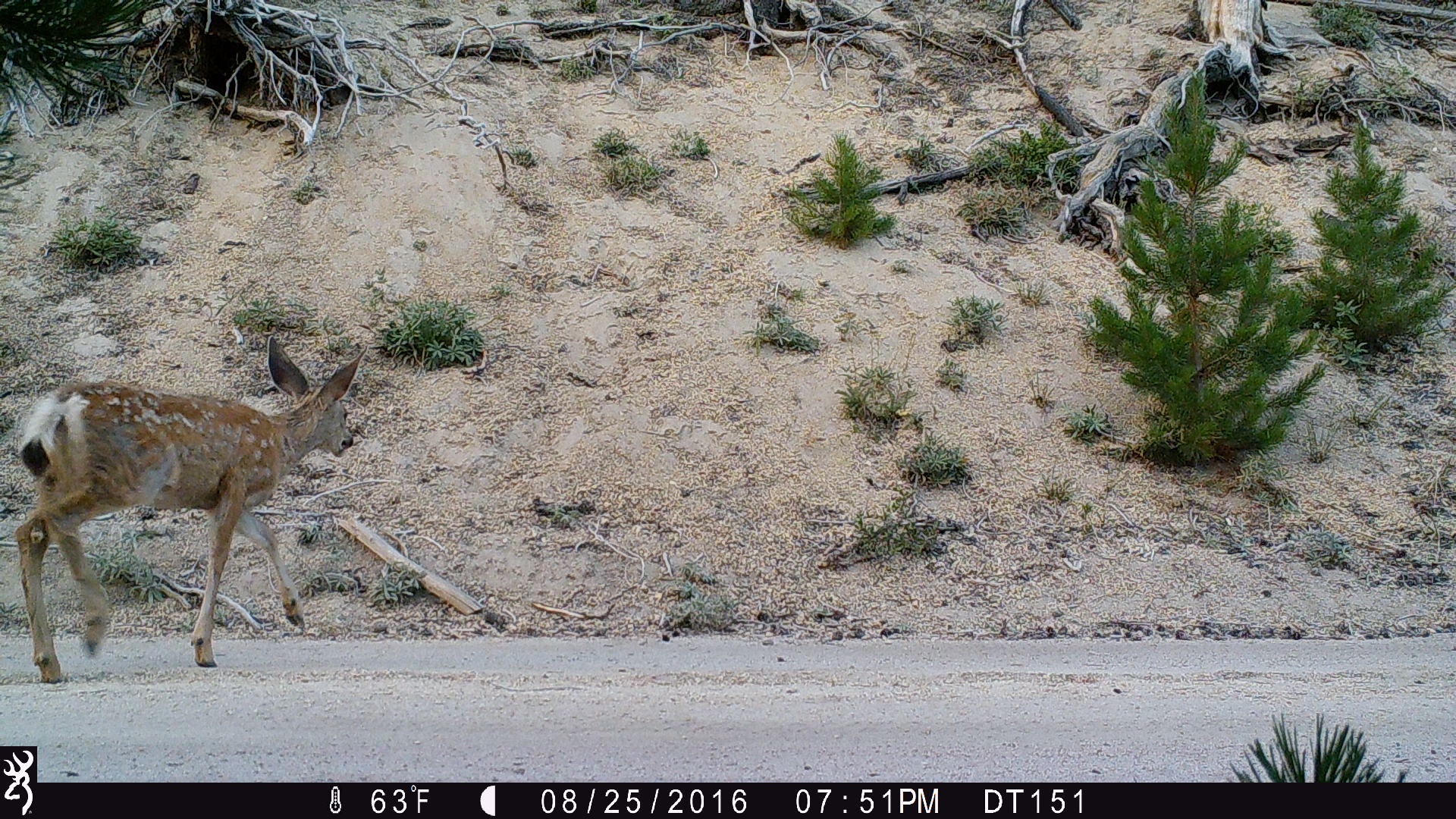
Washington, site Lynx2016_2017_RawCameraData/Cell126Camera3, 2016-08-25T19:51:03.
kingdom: Animalia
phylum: Chordata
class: Mammalia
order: Artiodactyla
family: Cervidae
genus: Odocoileus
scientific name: Odocoileus hemionus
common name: mule deer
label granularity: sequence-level